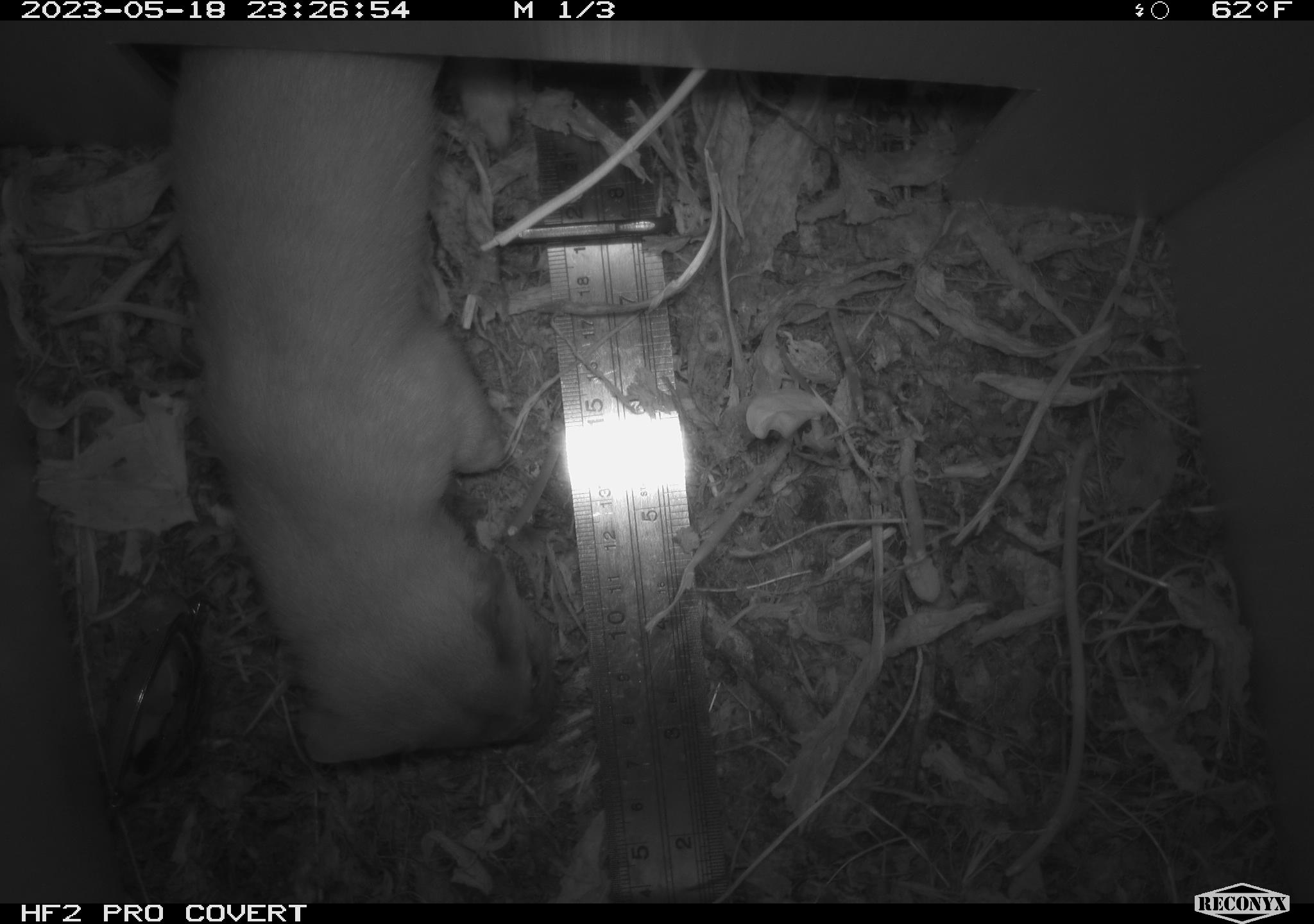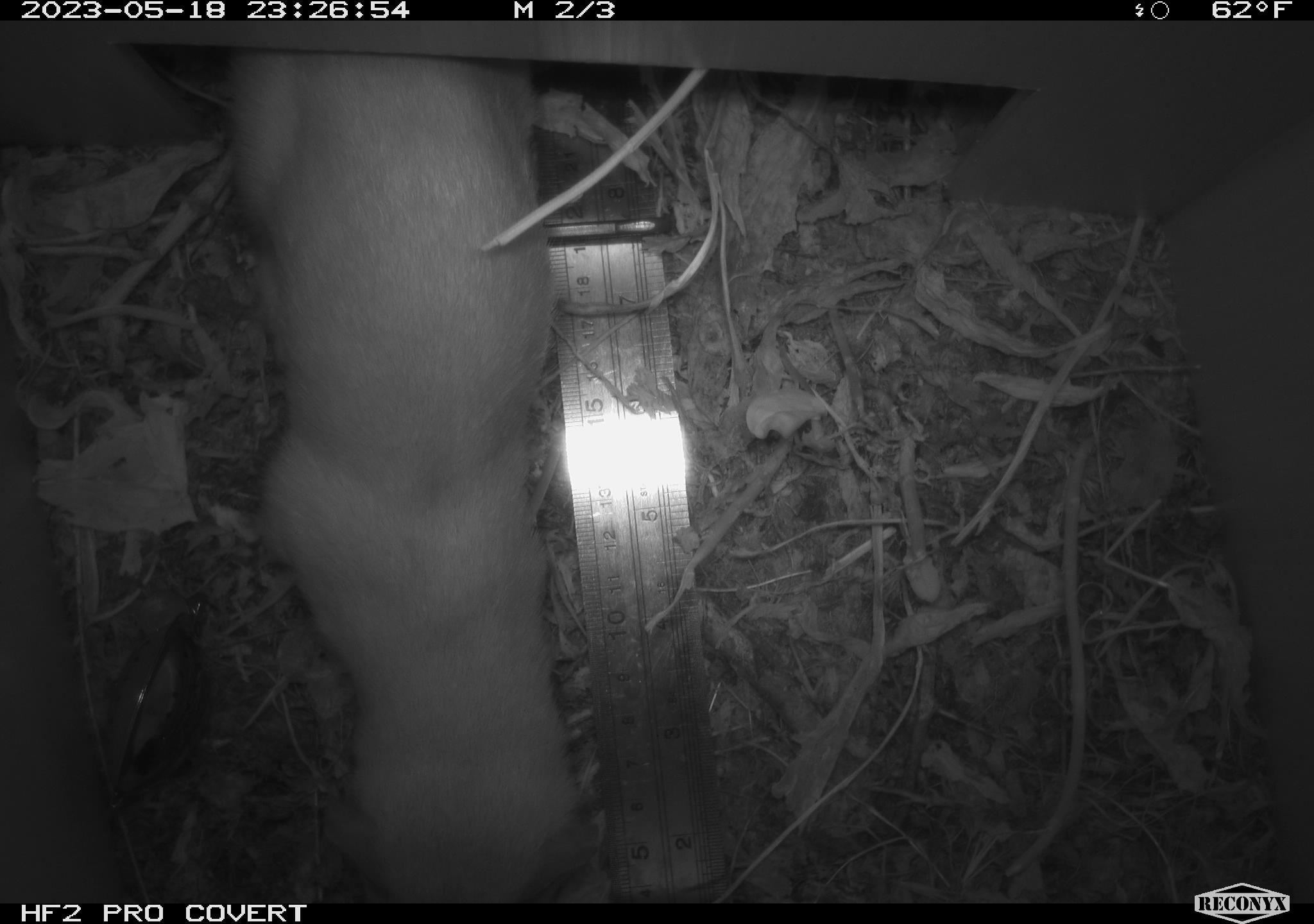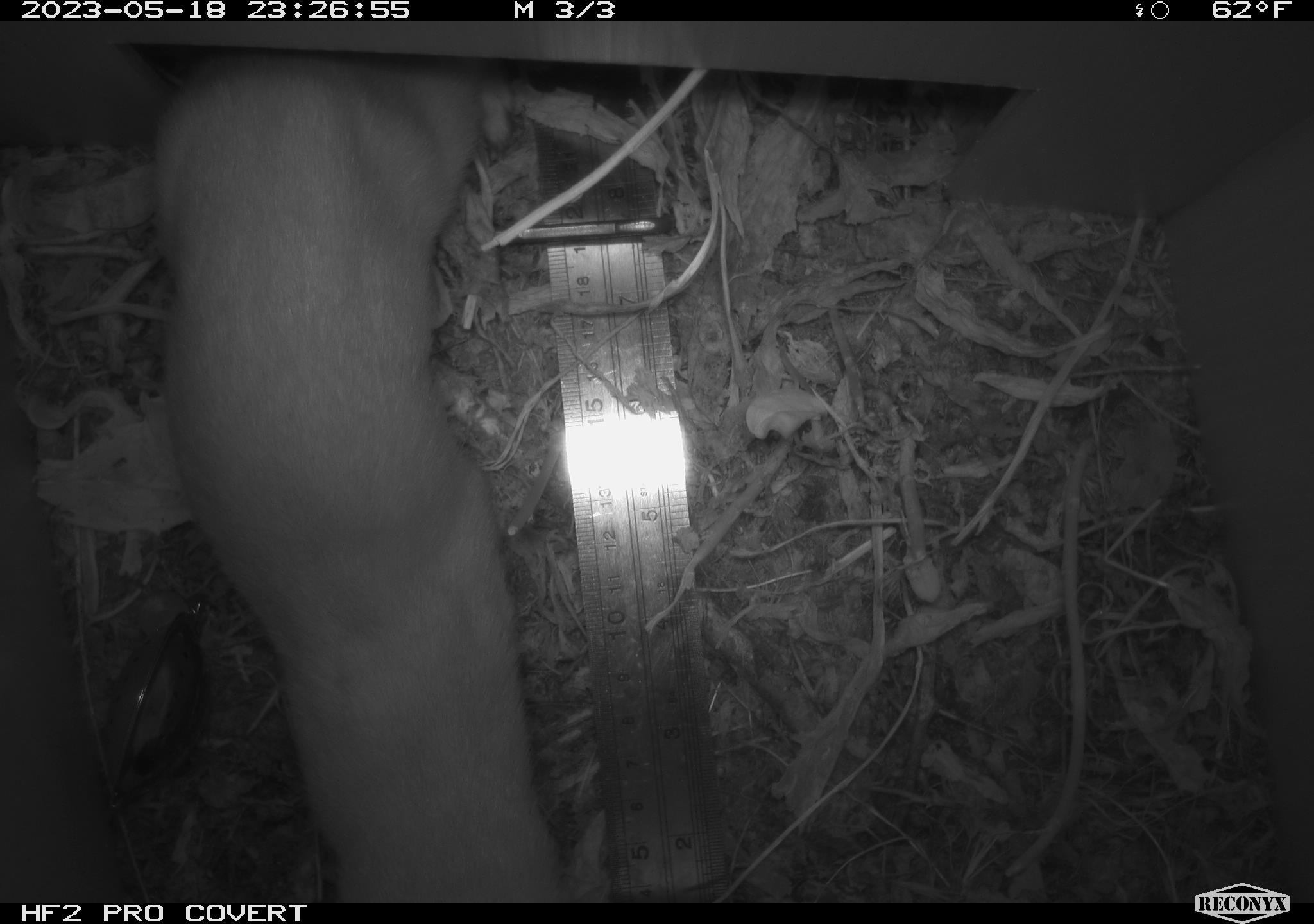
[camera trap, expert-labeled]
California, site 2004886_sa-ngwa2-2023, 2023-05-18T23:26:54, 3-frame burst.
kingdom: Animalia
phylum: Chordata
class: Mammalia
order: Carnivora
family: Mustelidae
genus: Neogale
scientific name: Neogale frenata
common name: long-tailed weasel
Long-tailed weasel (Neogale frenata).